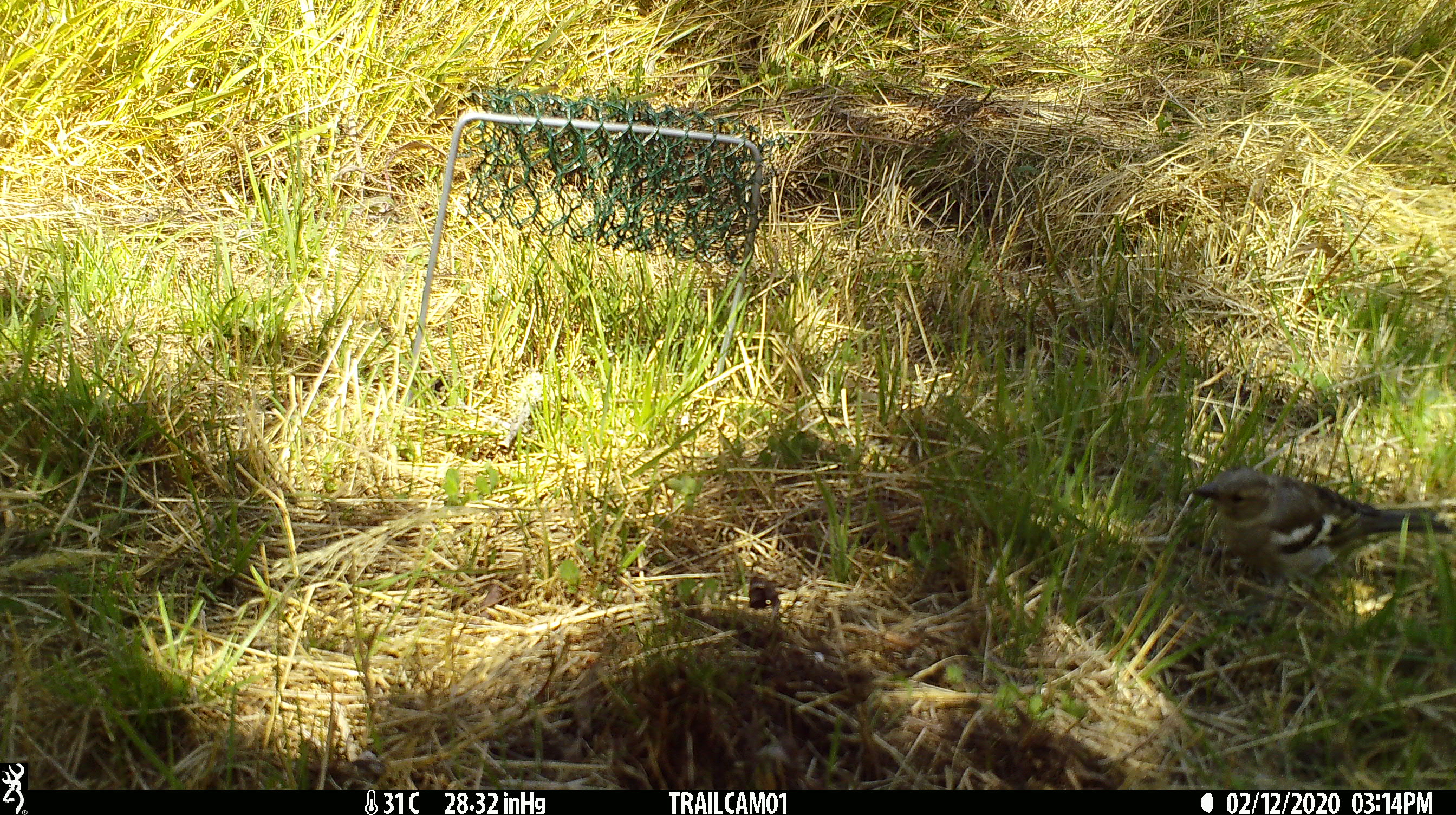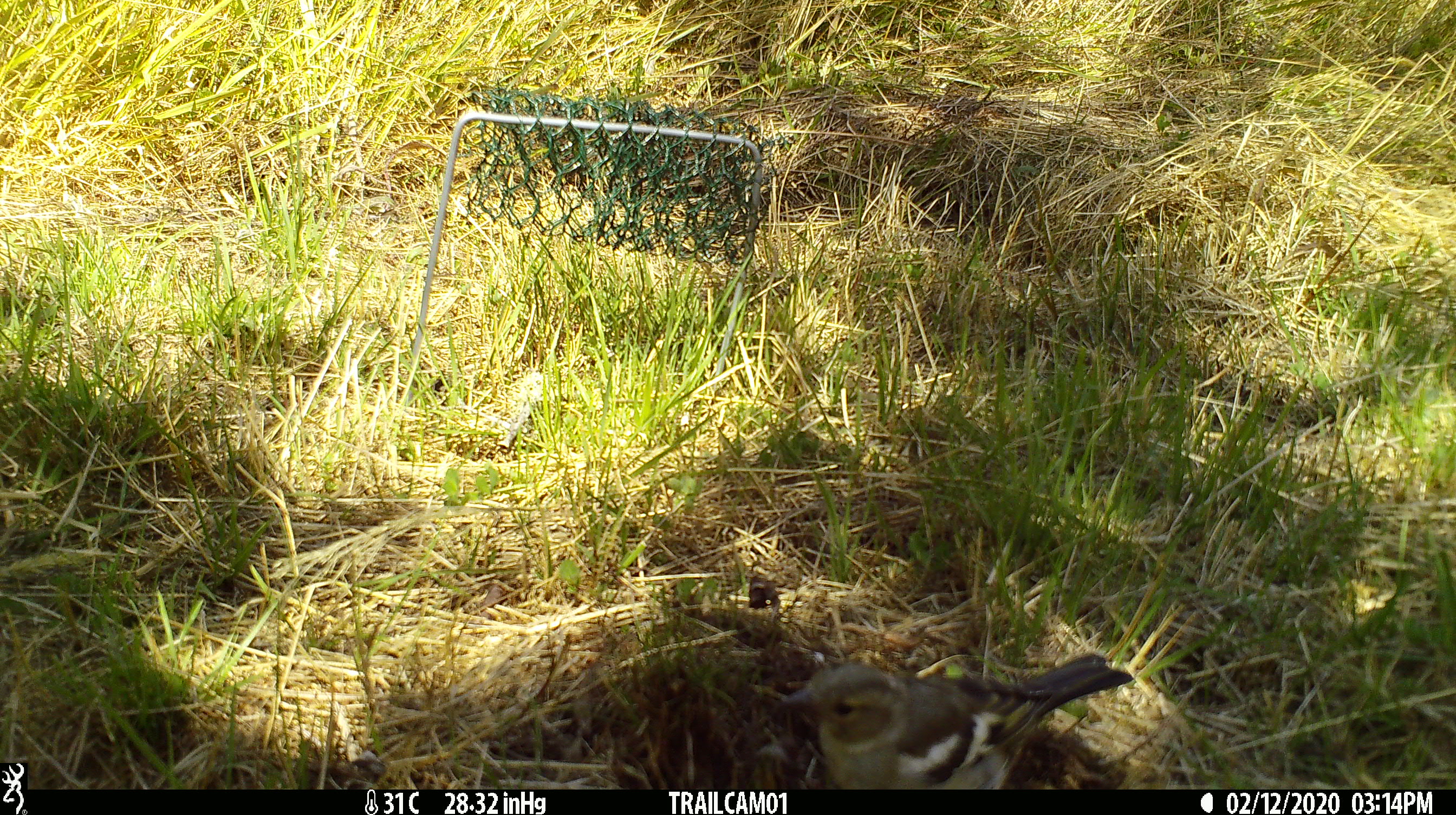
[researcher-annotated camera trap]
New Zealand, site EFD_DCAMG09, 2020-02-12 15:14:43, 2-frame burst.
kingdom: Animalia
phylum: Chordata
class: Aves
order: Passeriformes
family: Fringillidae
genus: Fringilla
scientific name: Fringilla coelebs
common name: common chaffinch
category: chaffinch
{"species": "chaffinch (common chaffinch) (Fringilla coelebs)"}